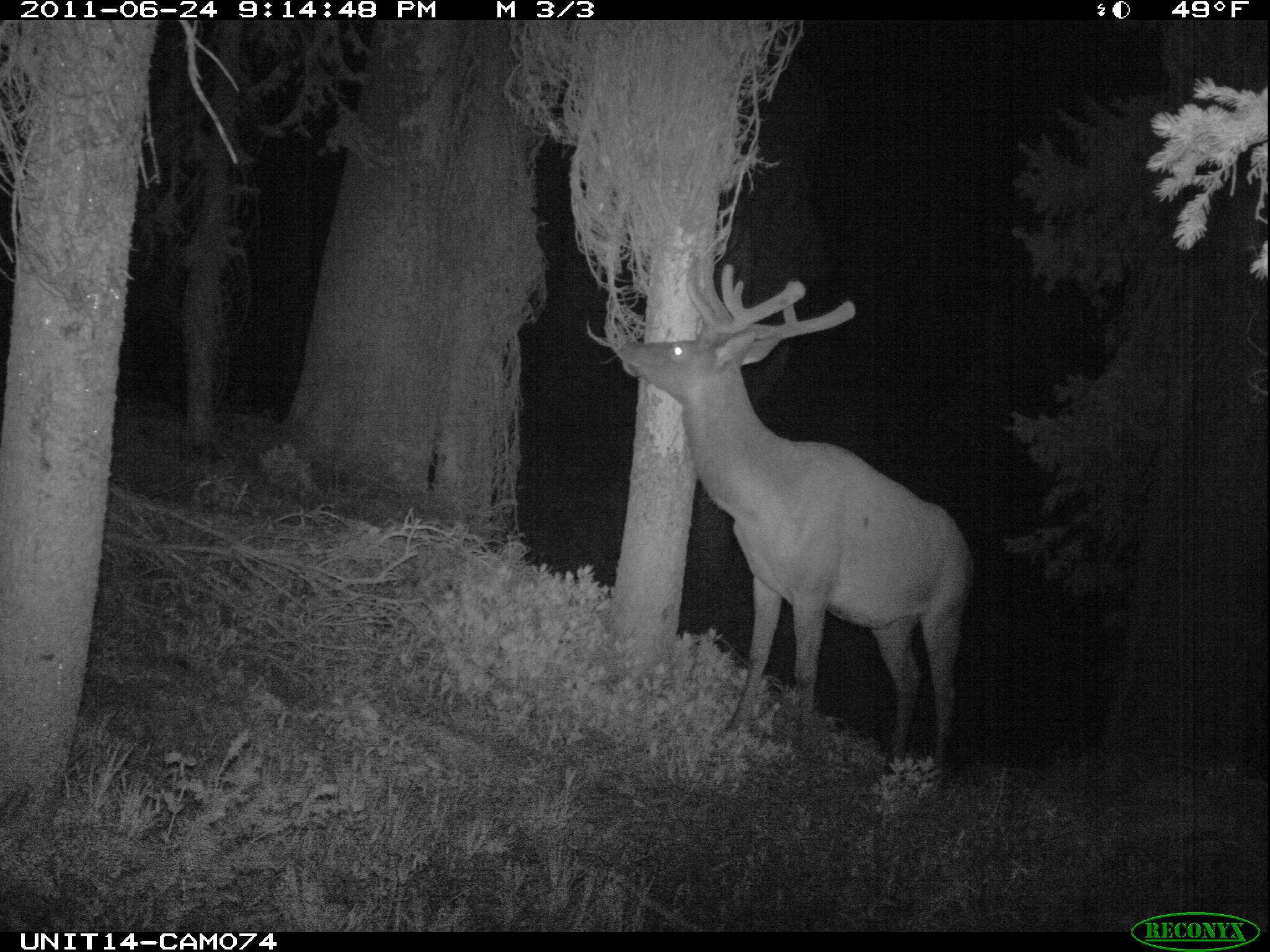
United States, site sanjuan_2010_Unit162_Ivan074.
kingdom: Animalia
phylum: Chordata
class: Mammalia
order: Artiodactyla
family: Cervidae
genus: Cervus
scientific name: Cervus elaphus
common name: red deer